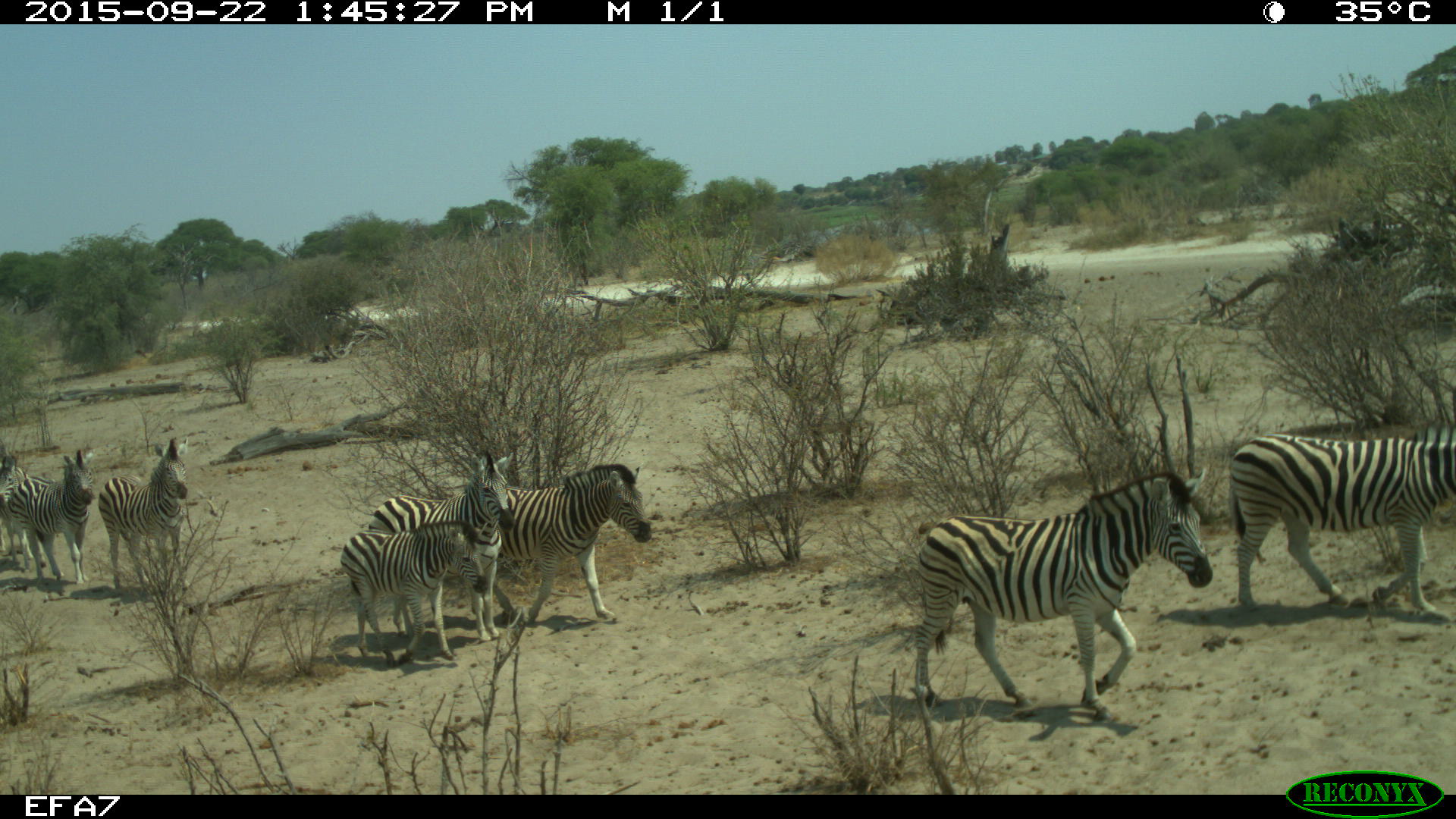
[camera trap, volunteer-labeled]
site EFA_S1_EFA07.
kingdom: Animalia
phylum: Chordata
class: Mammalia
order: Perissodactyla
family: Equidae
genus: Equus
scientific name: Equus quagga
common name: plains zebra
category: zebraplains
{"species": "zebraplains (plains zebra) (Equus quagga)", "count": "7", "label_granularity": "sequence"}